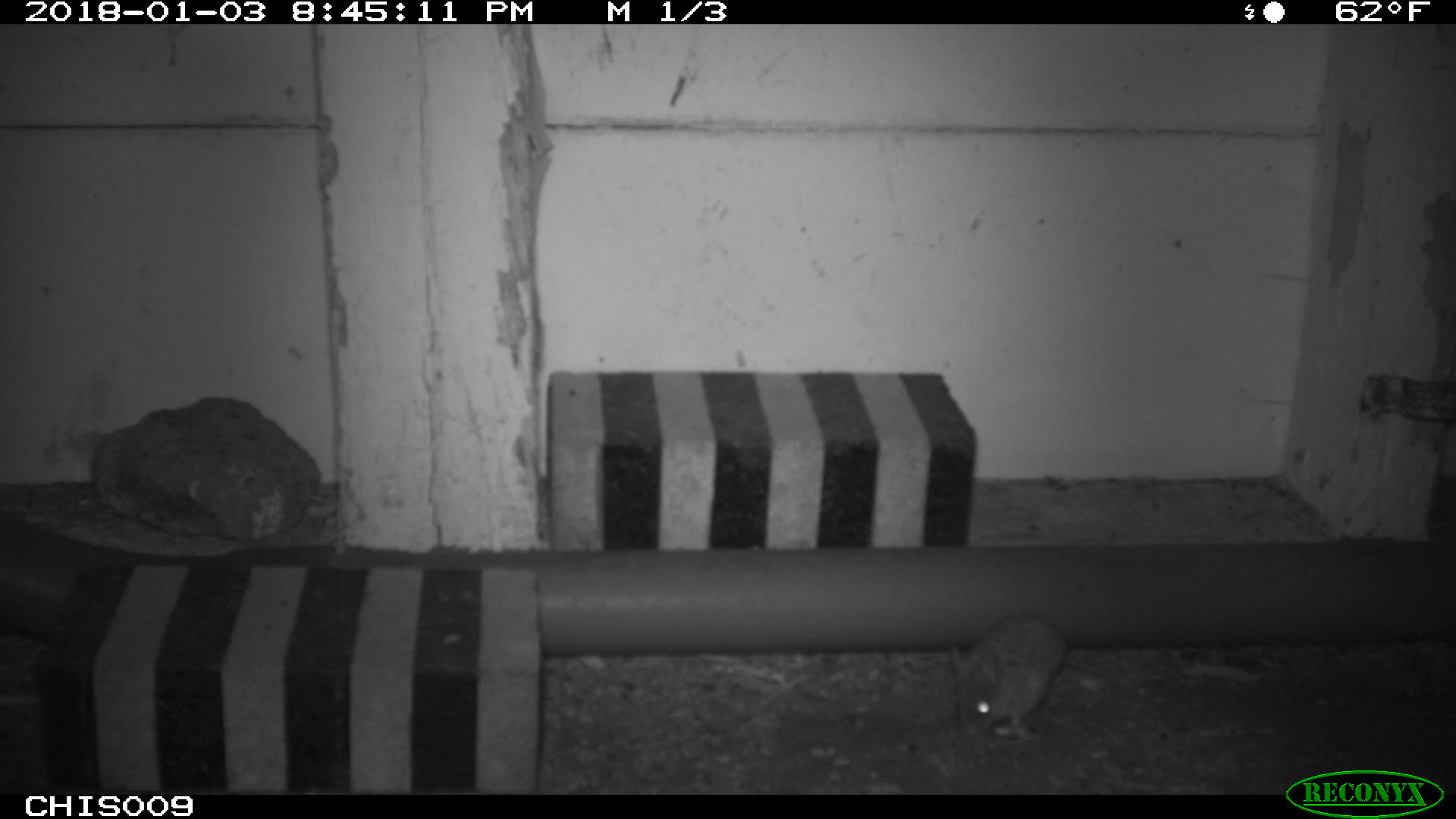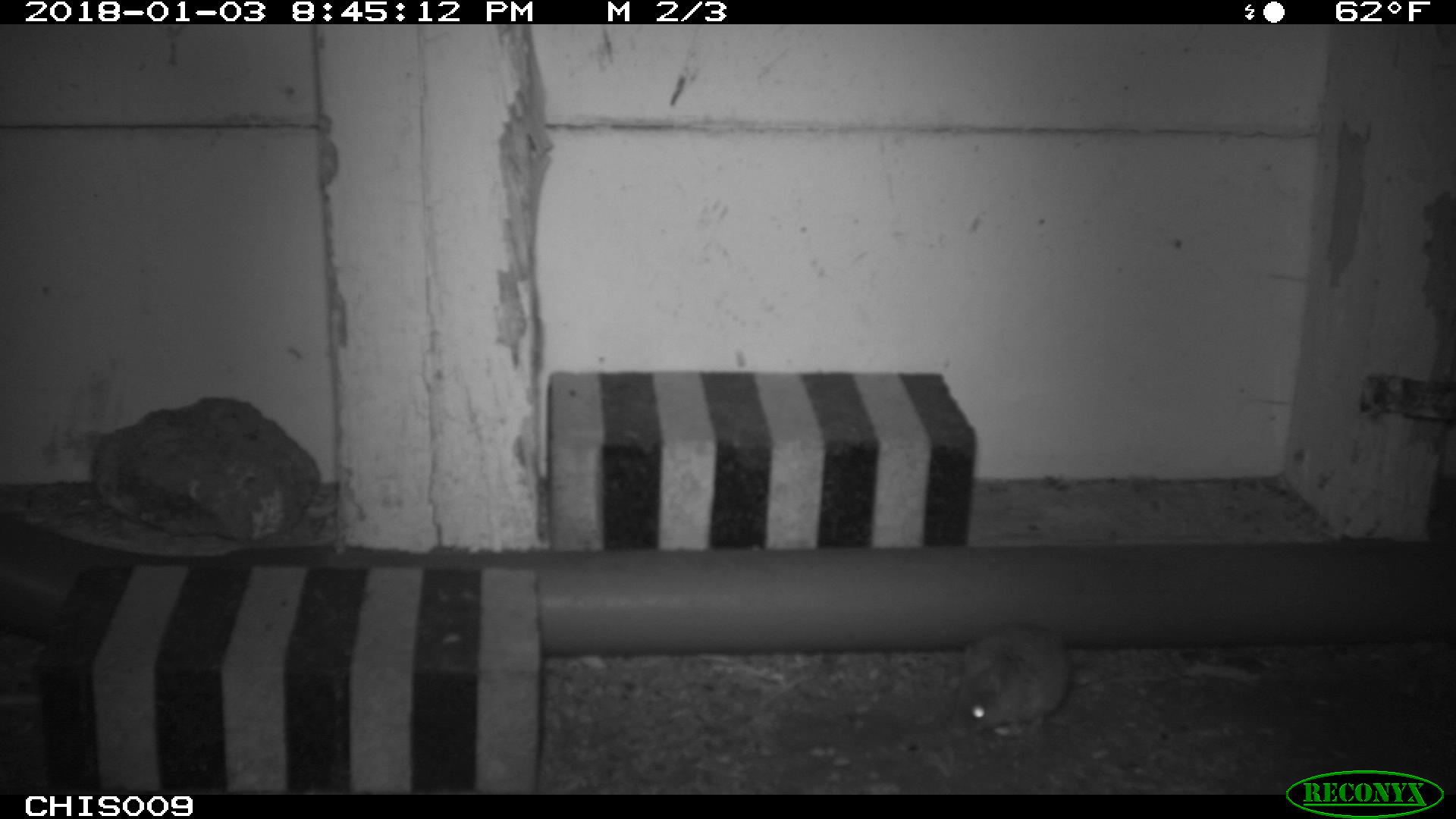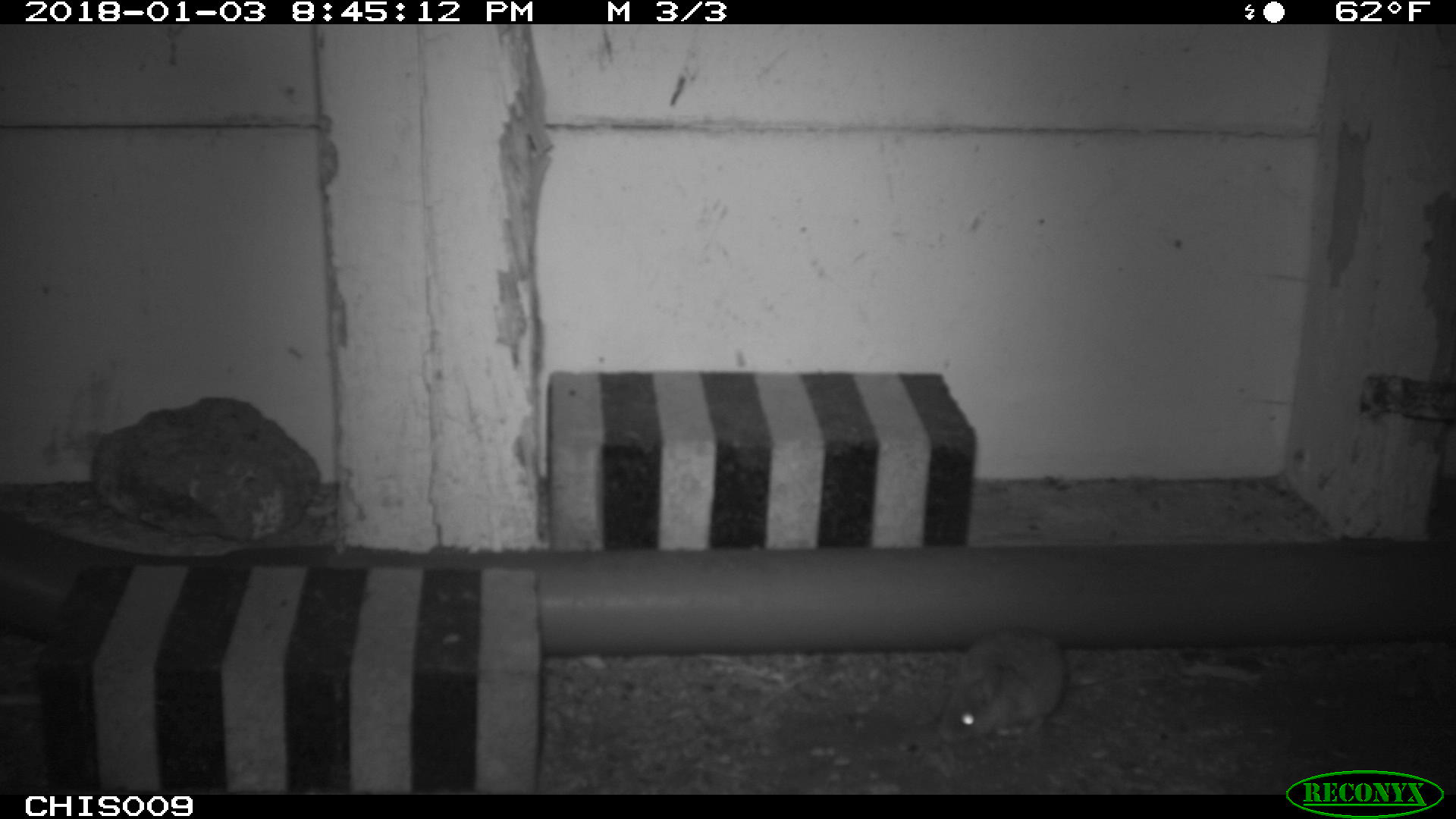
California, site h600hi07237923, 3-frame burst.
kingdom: Animalia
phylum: Chordata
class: Mammalia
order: Rodentia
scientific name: Rodentia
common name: rodent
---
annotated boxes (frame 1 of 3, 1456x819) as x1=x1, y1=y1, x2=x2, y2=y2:
rodent: x1=952, y1=613, x2=1171, y2=736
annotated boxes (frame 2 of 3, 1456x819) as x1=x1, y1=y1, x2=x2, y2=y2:
rodent: x1=951, y1=623, x2=1167, y2=736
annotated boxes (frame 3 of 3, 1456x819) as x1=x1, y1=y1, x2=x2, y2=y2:
rodent: x1=939, y1=628, x2=1159, y2=742